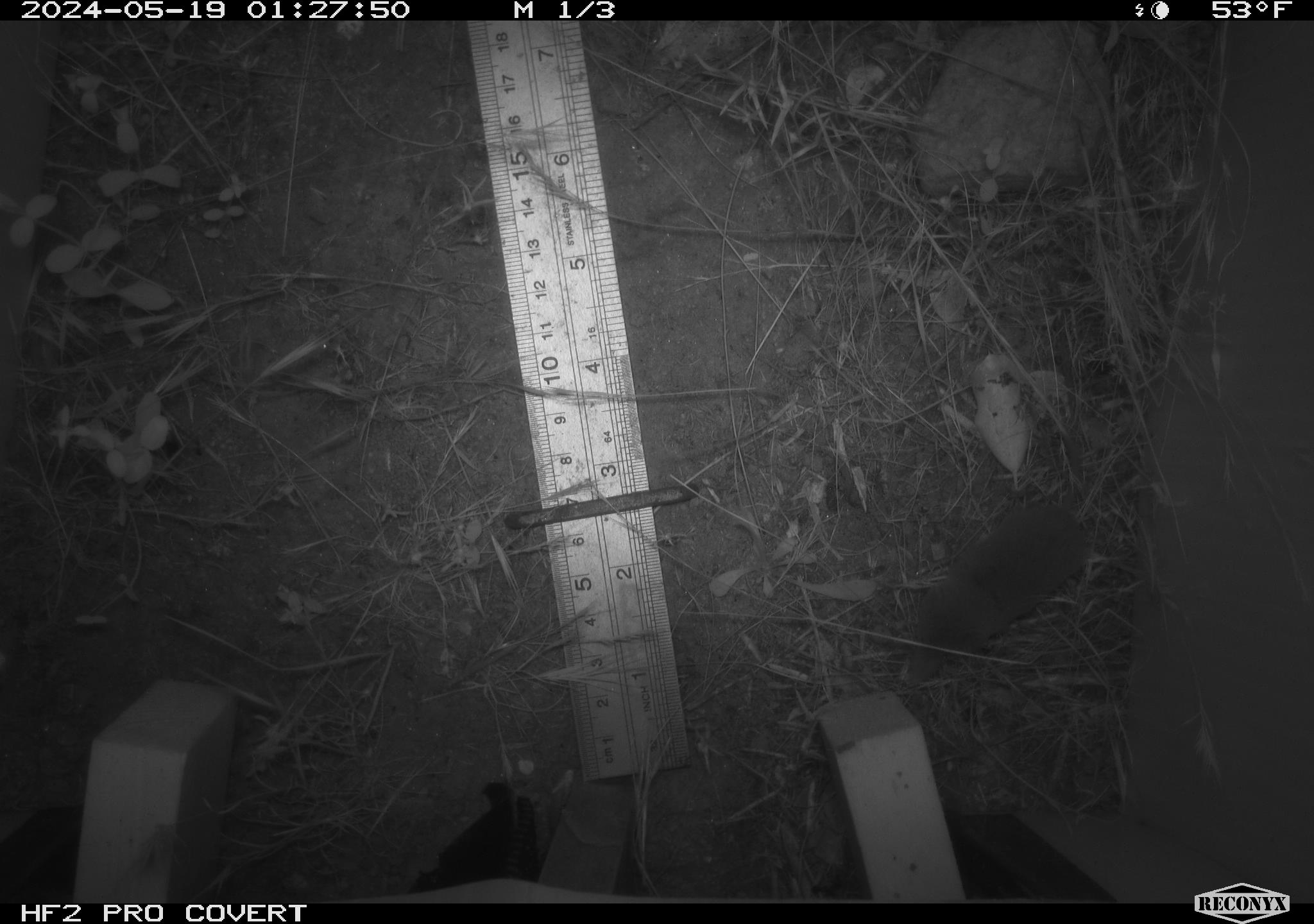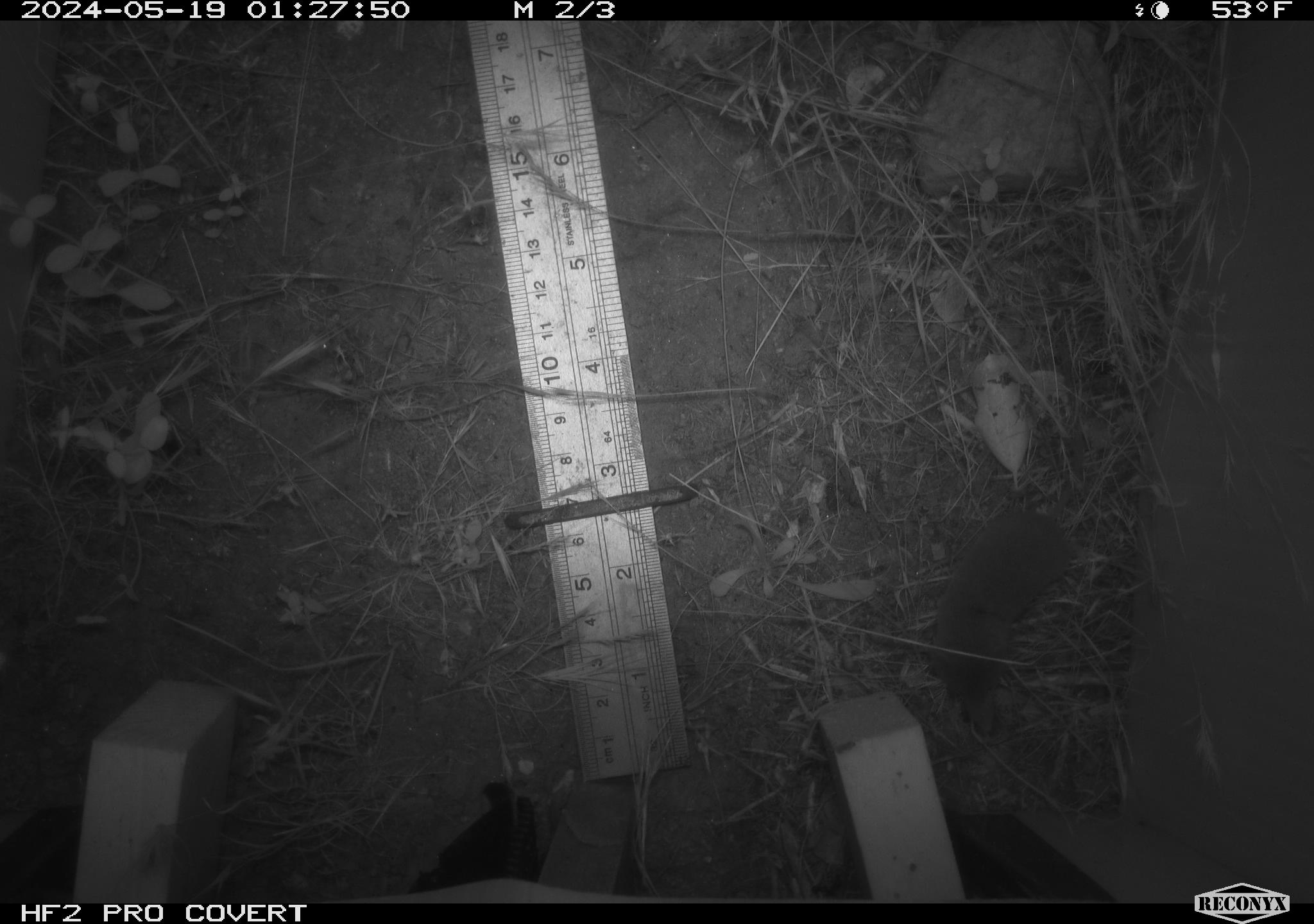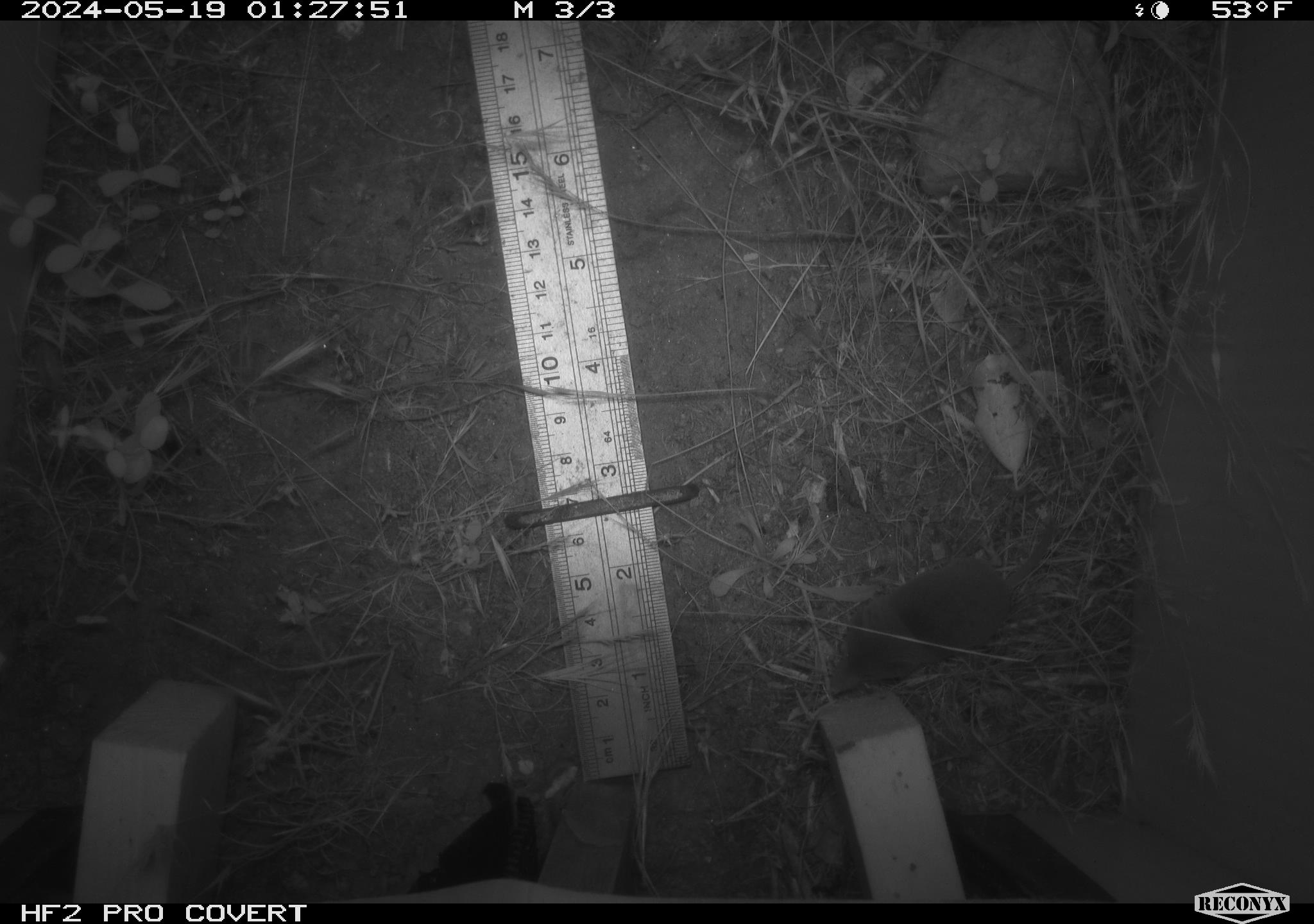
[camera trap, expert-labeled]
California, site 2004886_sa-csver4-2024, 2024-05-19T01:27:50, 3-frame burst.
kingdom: Animalia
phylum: Chordata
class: Mammalia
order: Eulipotyphla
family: Soricidae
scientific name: Soricidae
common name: shrews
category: soricidae family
Soricidae family (shrews) (Soricidae).